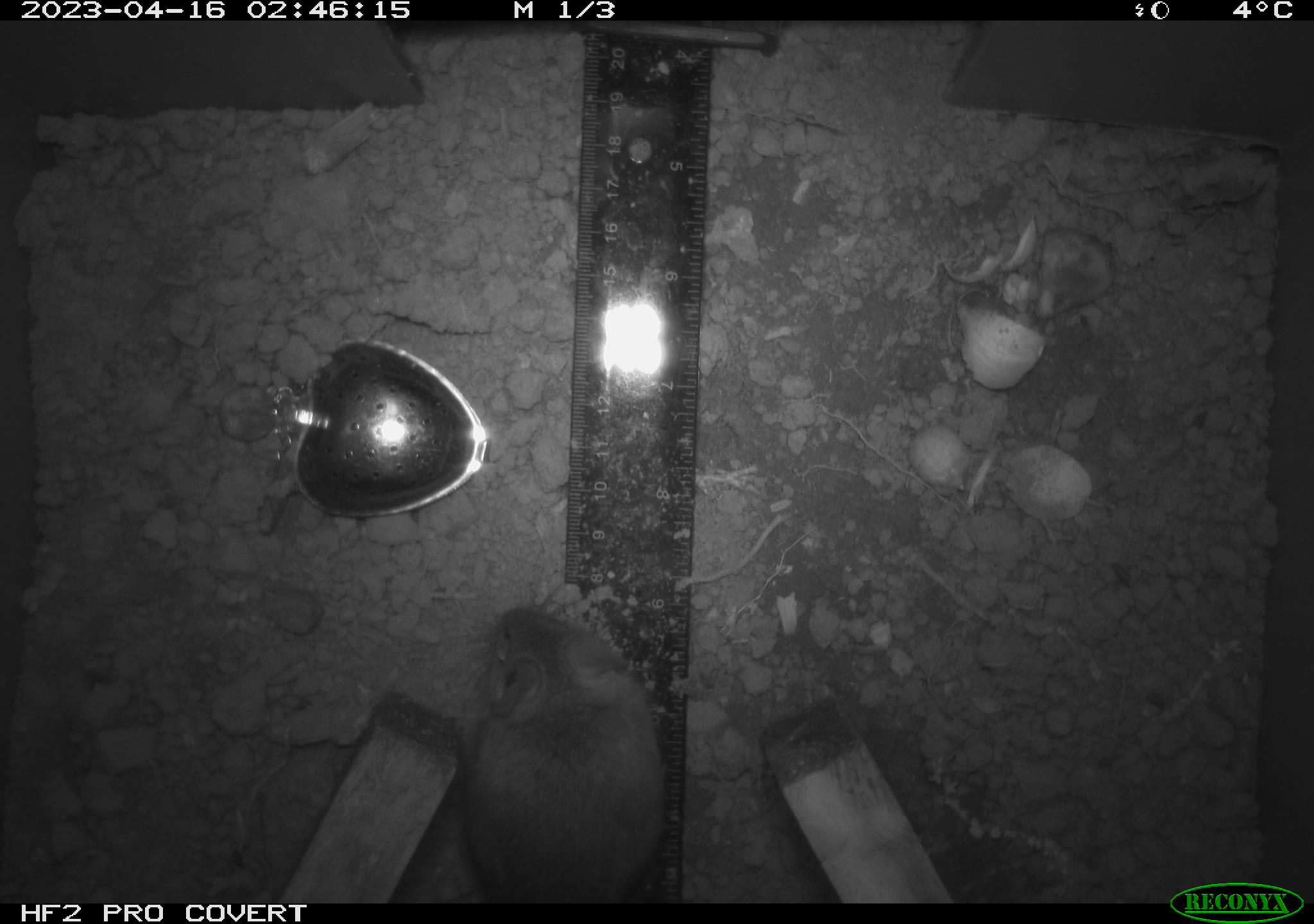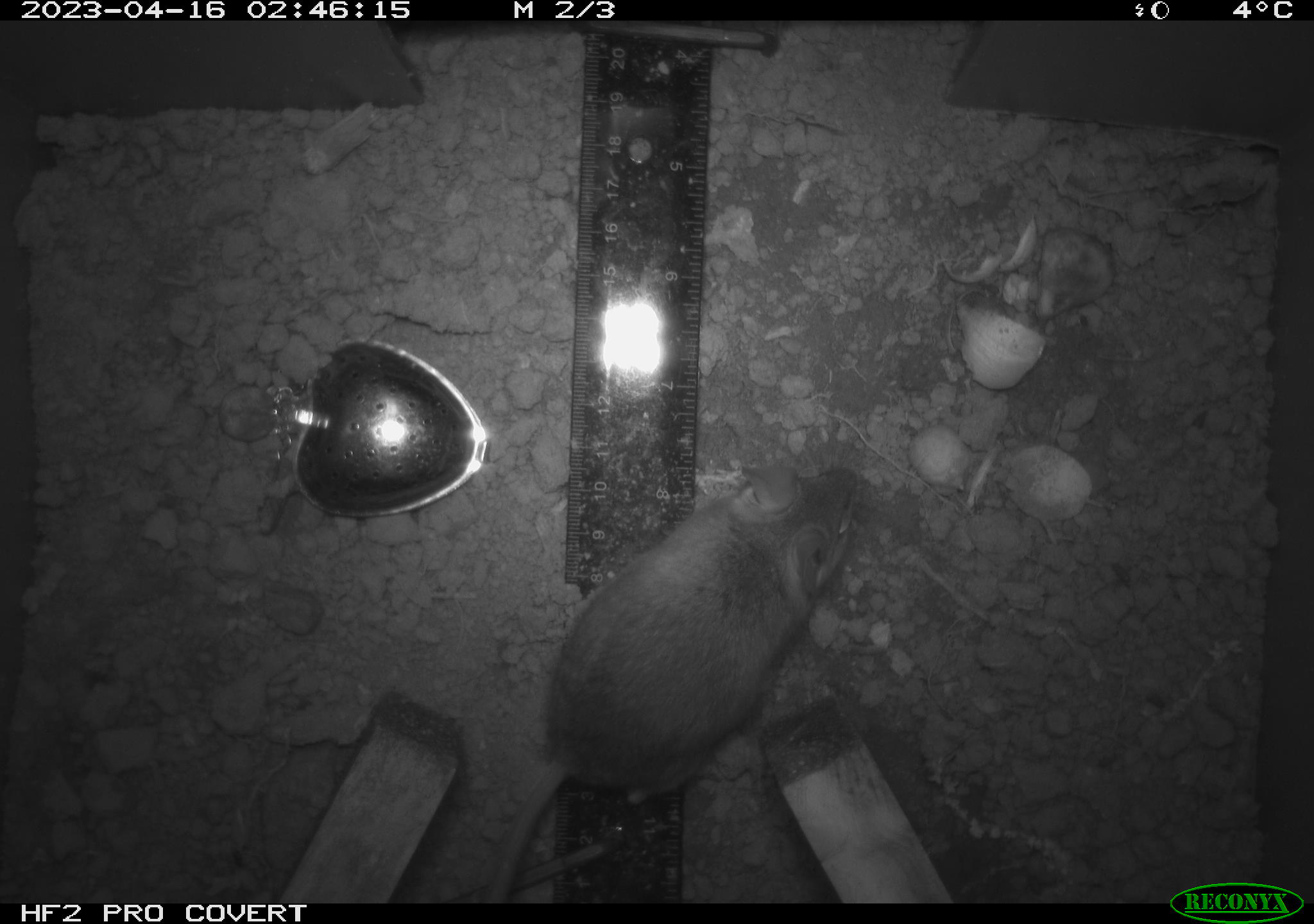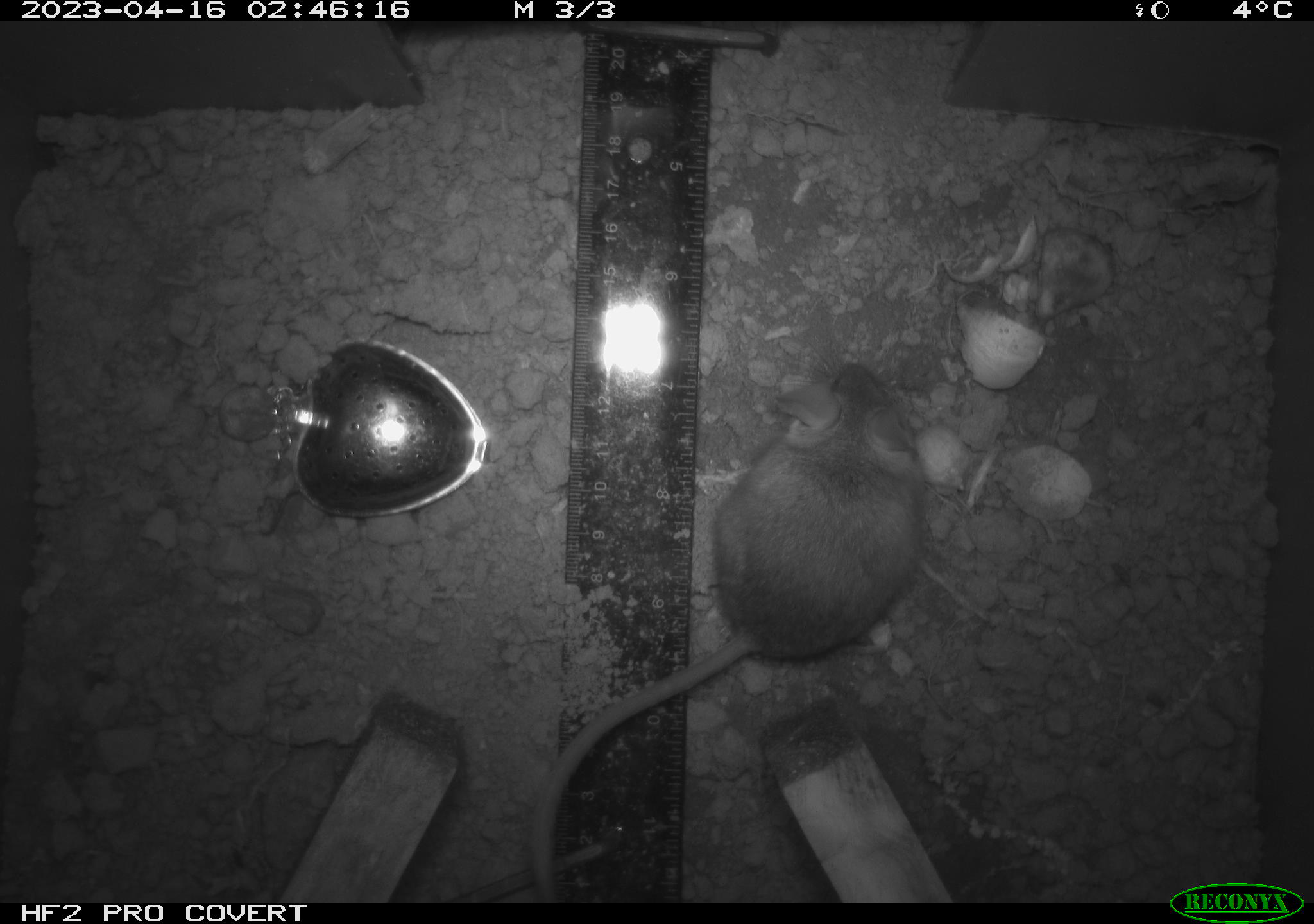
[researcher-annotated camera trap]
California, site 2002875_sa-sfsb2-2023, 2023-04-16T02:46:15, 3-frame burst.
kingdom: Animalia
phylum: Chordata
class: Mammalia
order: Rodentia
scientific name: Rodentia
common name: mouse species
Mouse species (Rodentia).